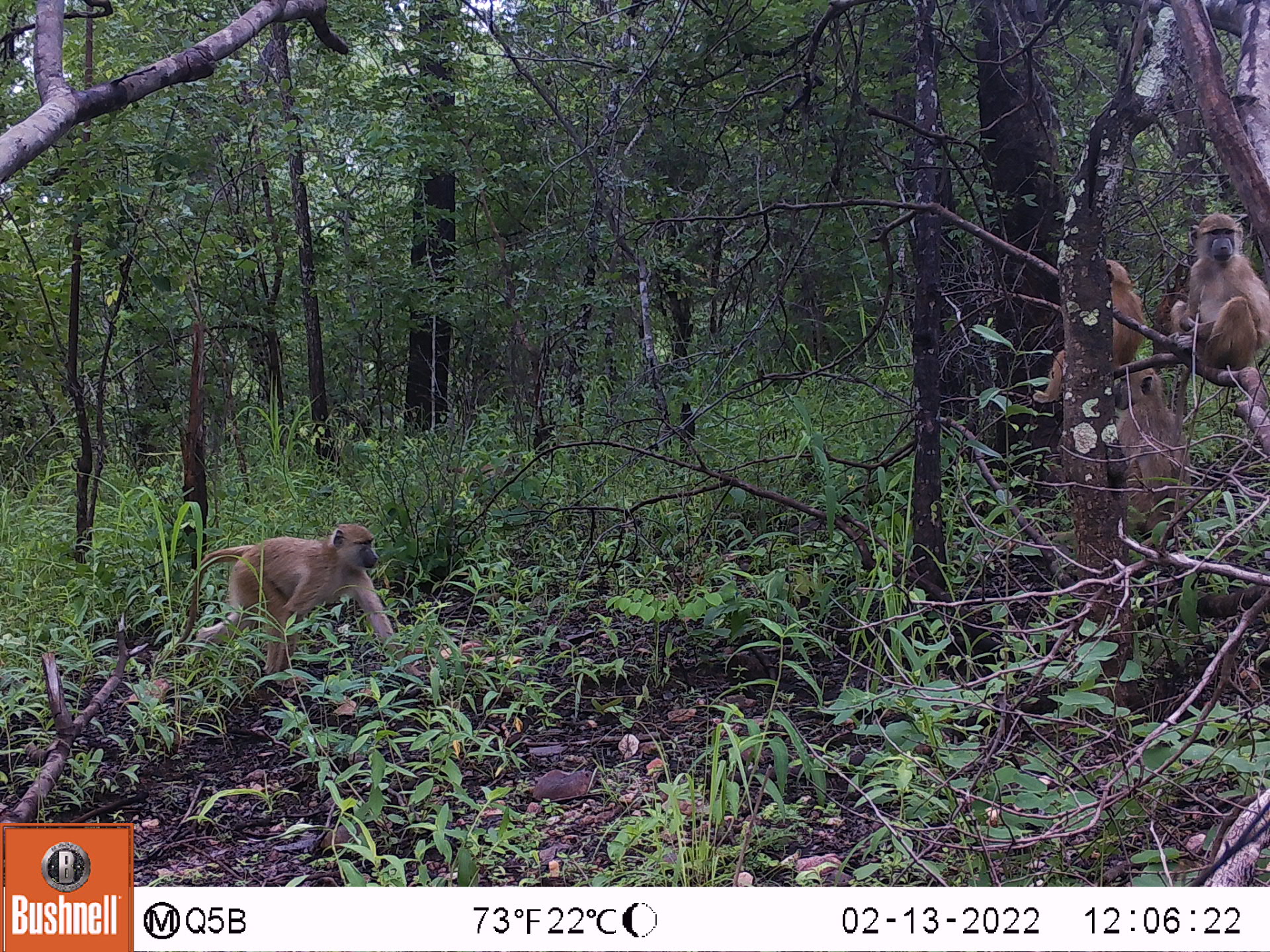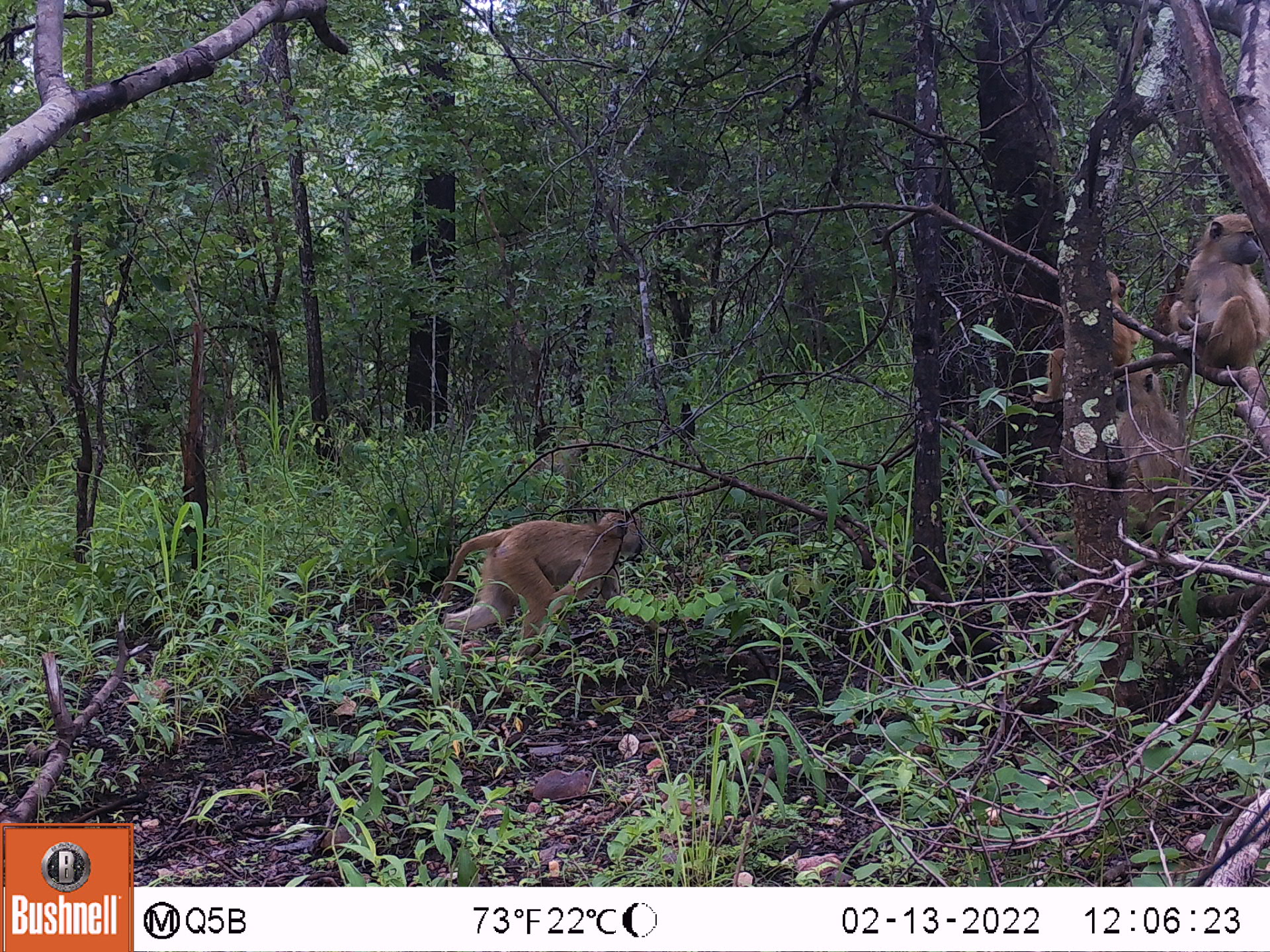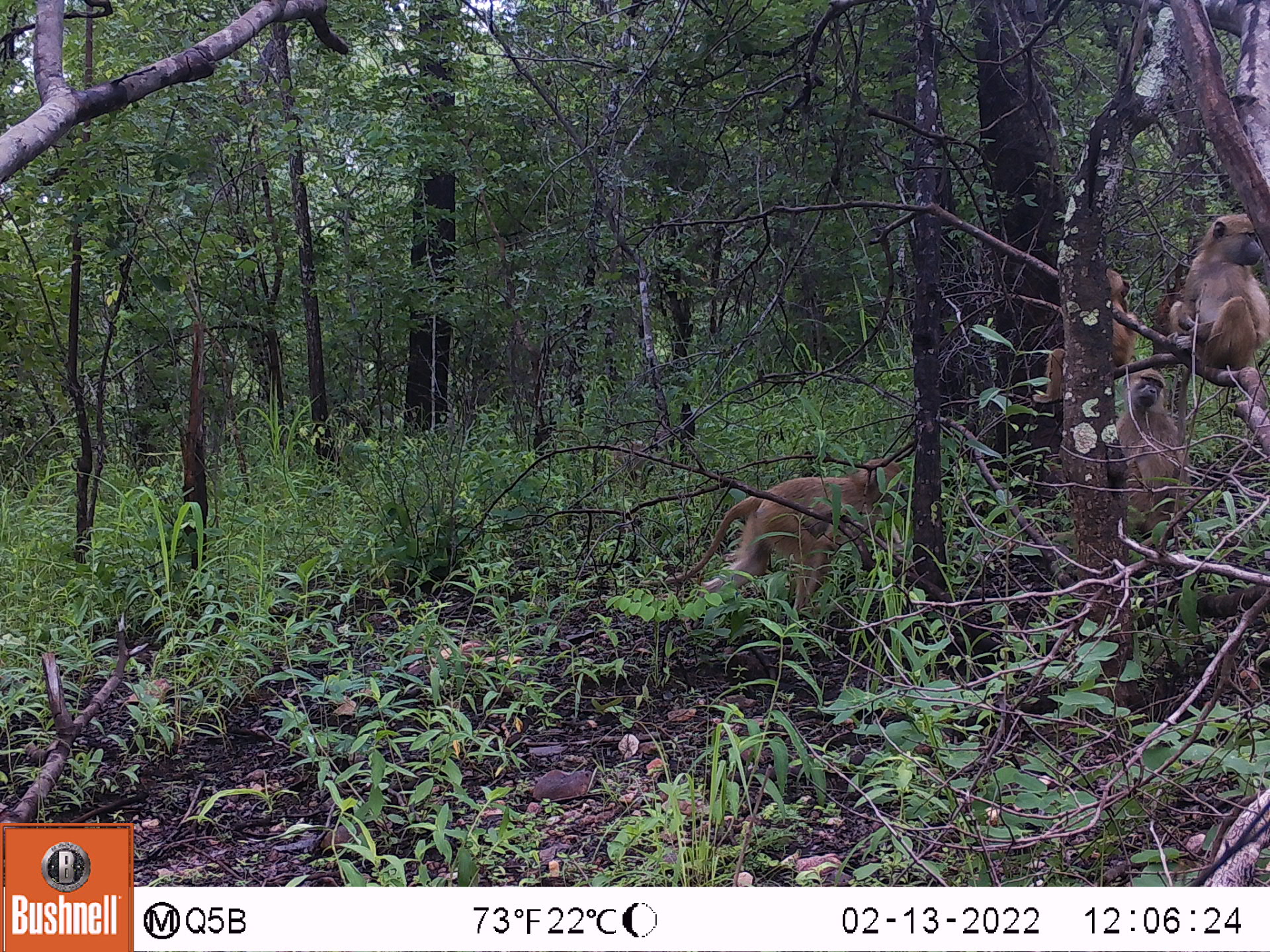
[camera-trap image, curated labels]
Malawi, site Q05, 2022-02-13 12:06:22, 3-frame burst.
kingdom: Animalia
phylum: Chordata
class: Mammalia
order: Primates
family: Cercopithecidae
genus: Papio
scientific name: Papio cynocephalus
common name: yellow baboon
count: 5